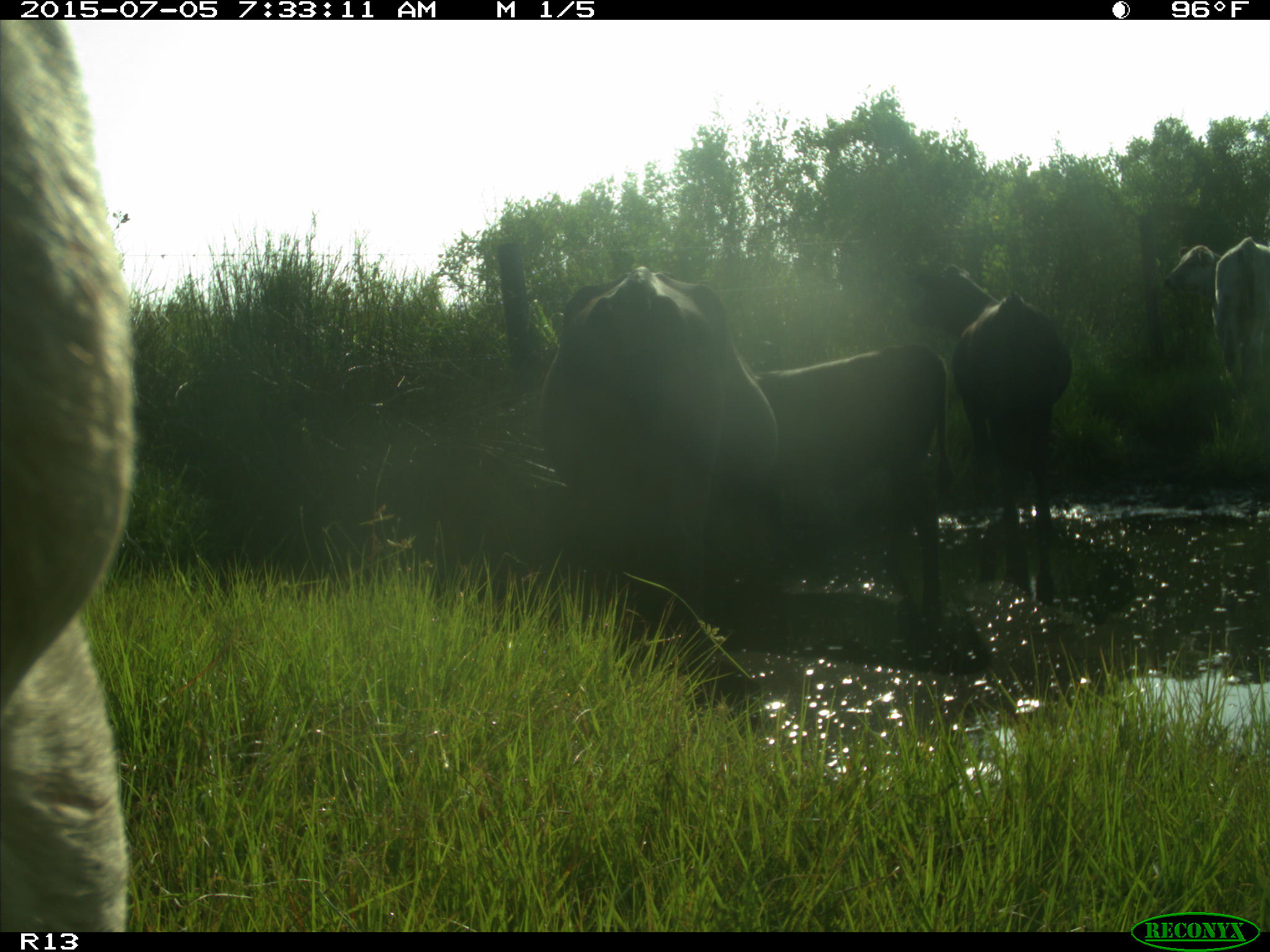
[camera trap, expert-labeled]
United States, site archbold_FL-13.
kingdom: Animalia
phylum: Chordata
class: Mammalia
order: Artiodactyla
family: Bovidae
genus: Bos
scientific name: Bos taurus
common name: domestic cow